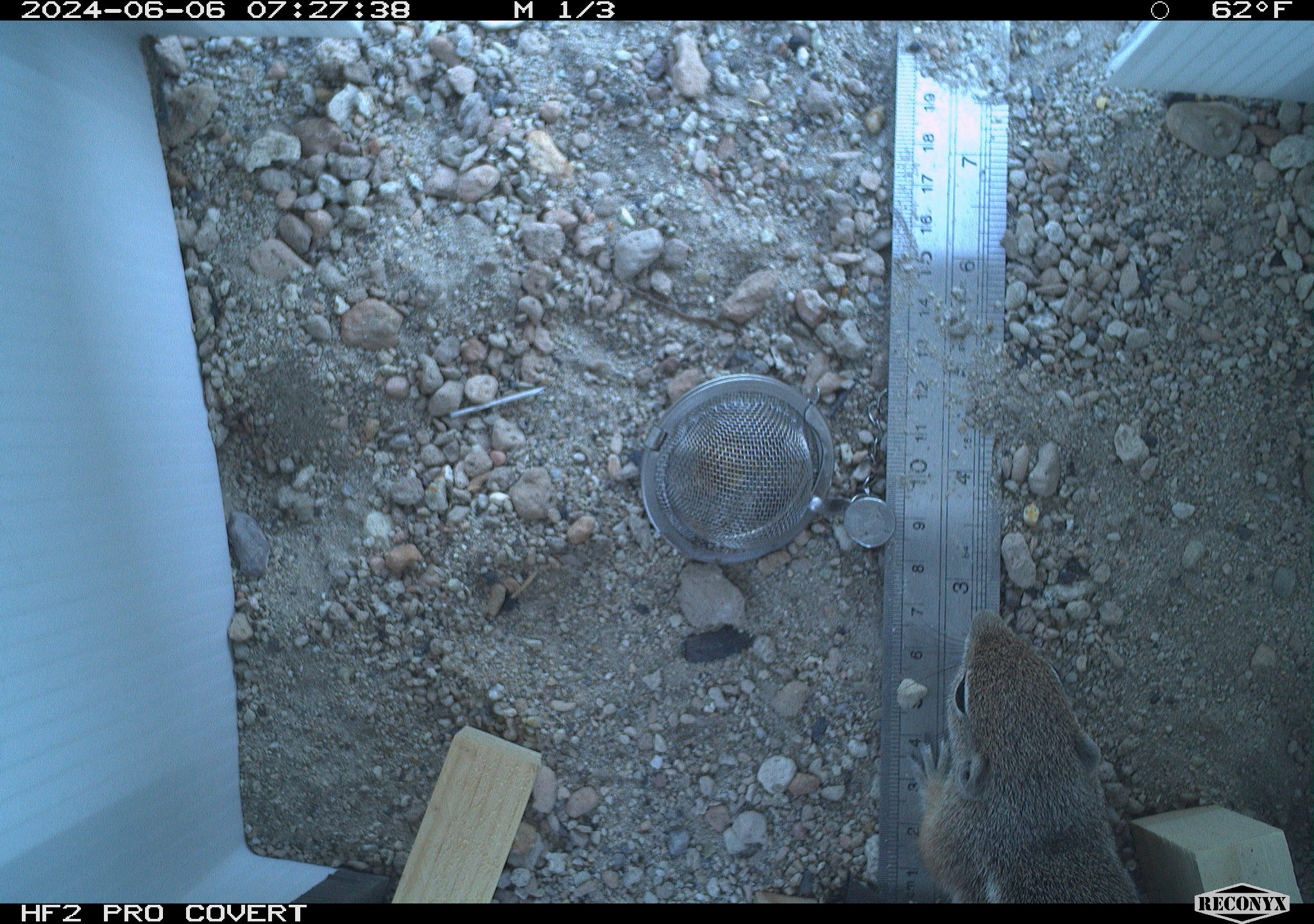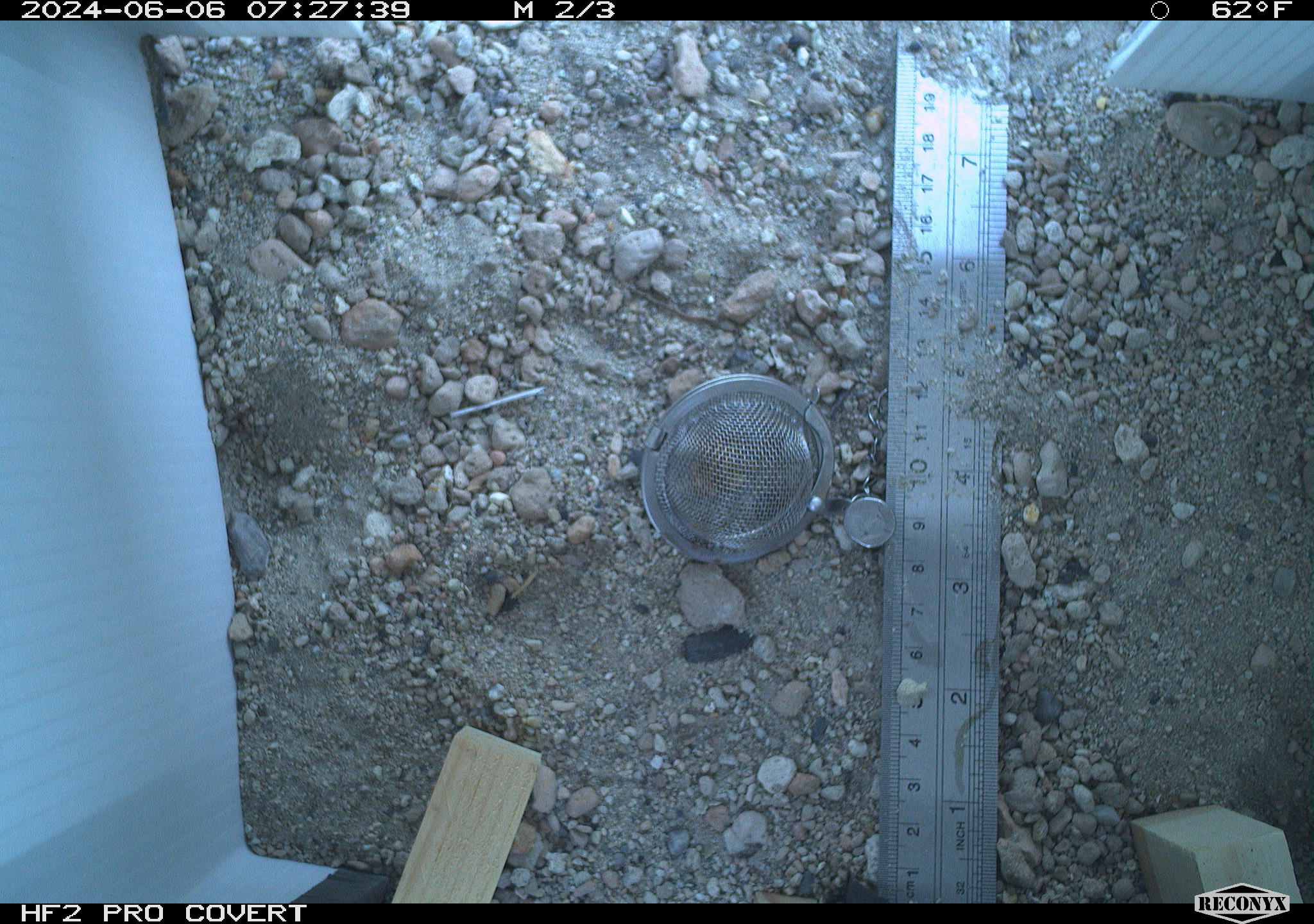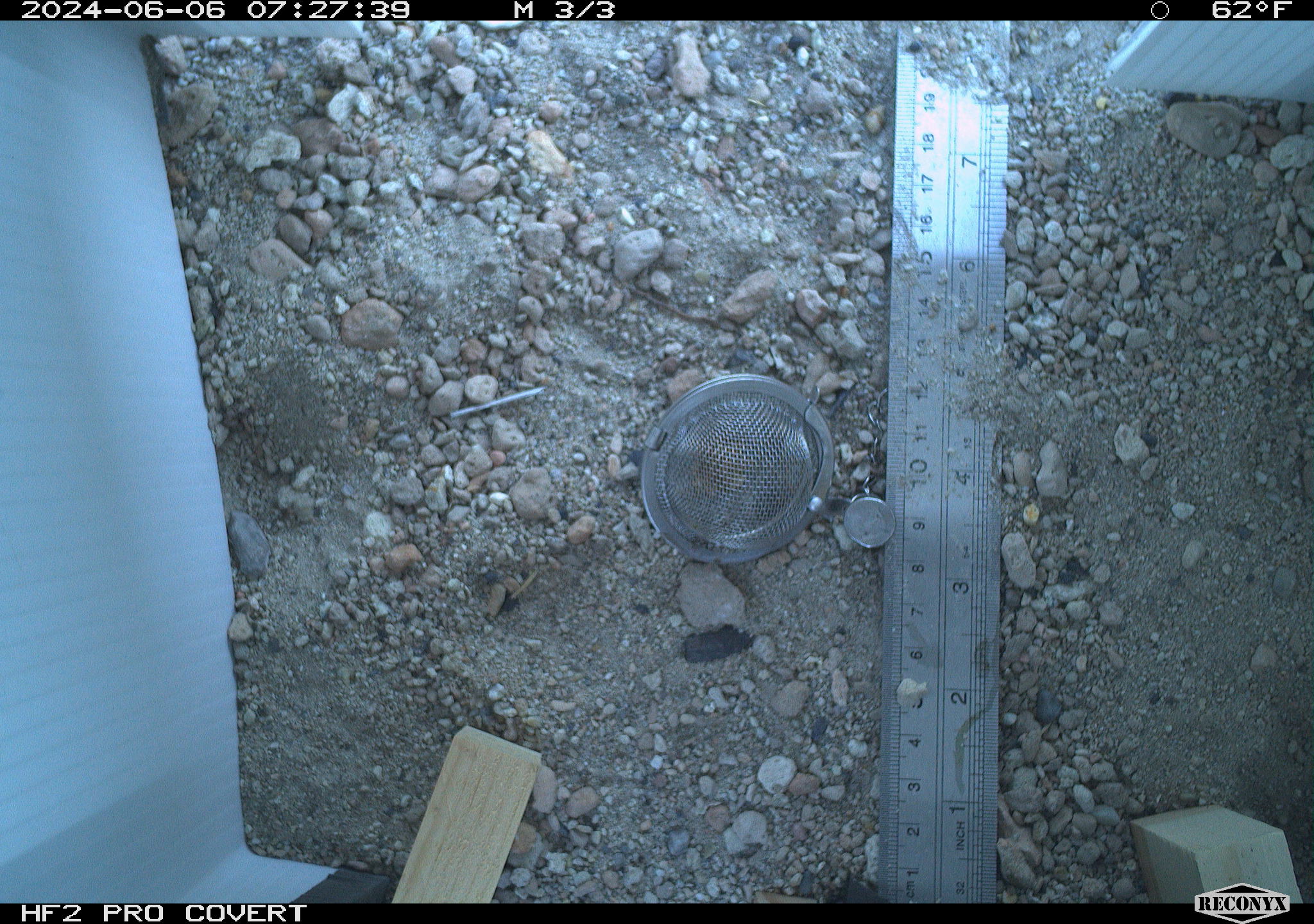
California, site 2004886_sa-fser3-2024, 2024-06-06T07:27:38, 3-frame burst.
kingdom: Animalia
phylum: Chordata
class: Mammalia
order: Rodentia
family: Sciuridae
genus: Ammospermophilus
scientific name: Ammospermophilus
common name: antelope ground squirrels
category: ammospermophilus species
Ammospermophilus species (antelope ground squirrels) (Ammospermophilus).